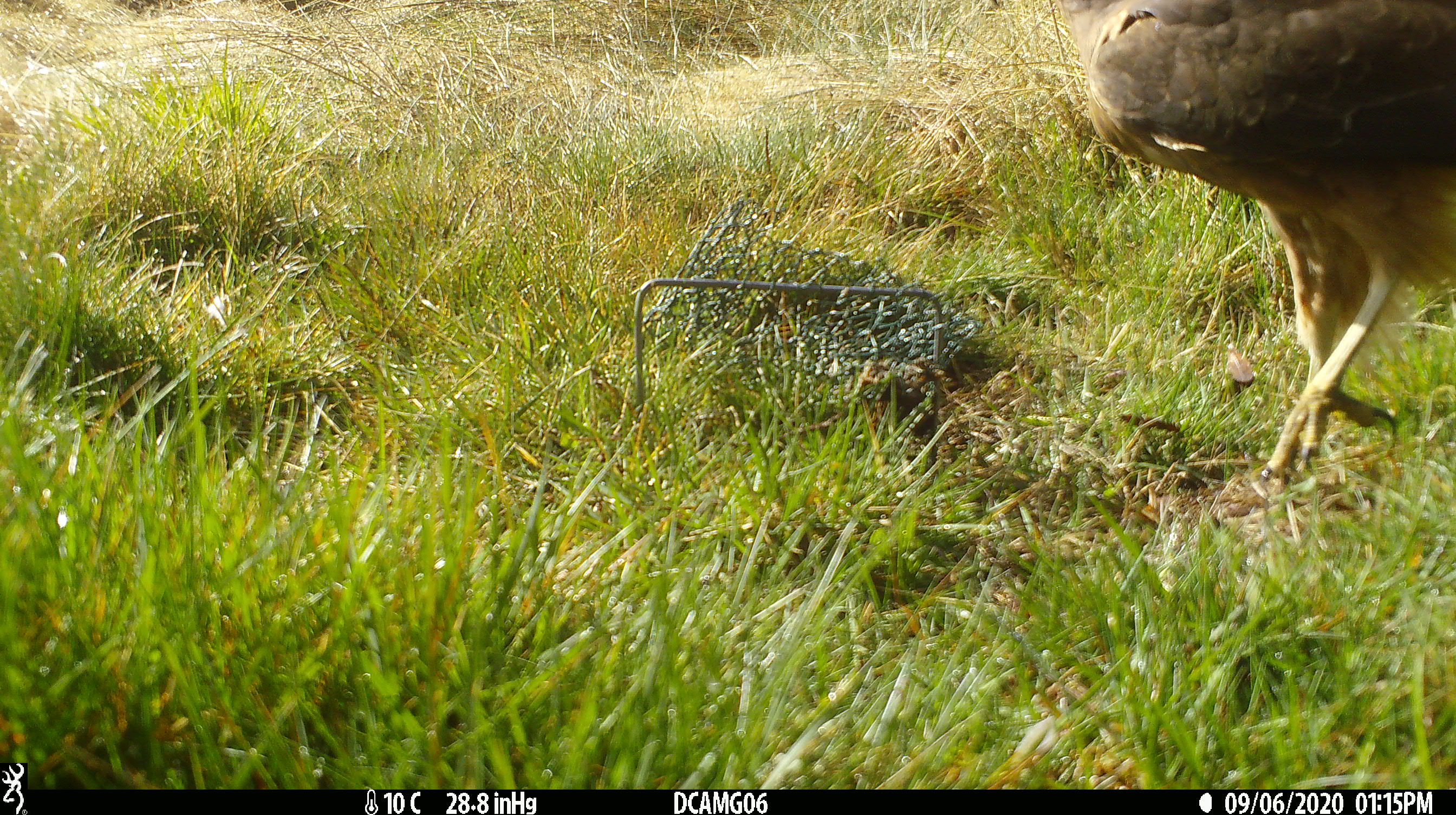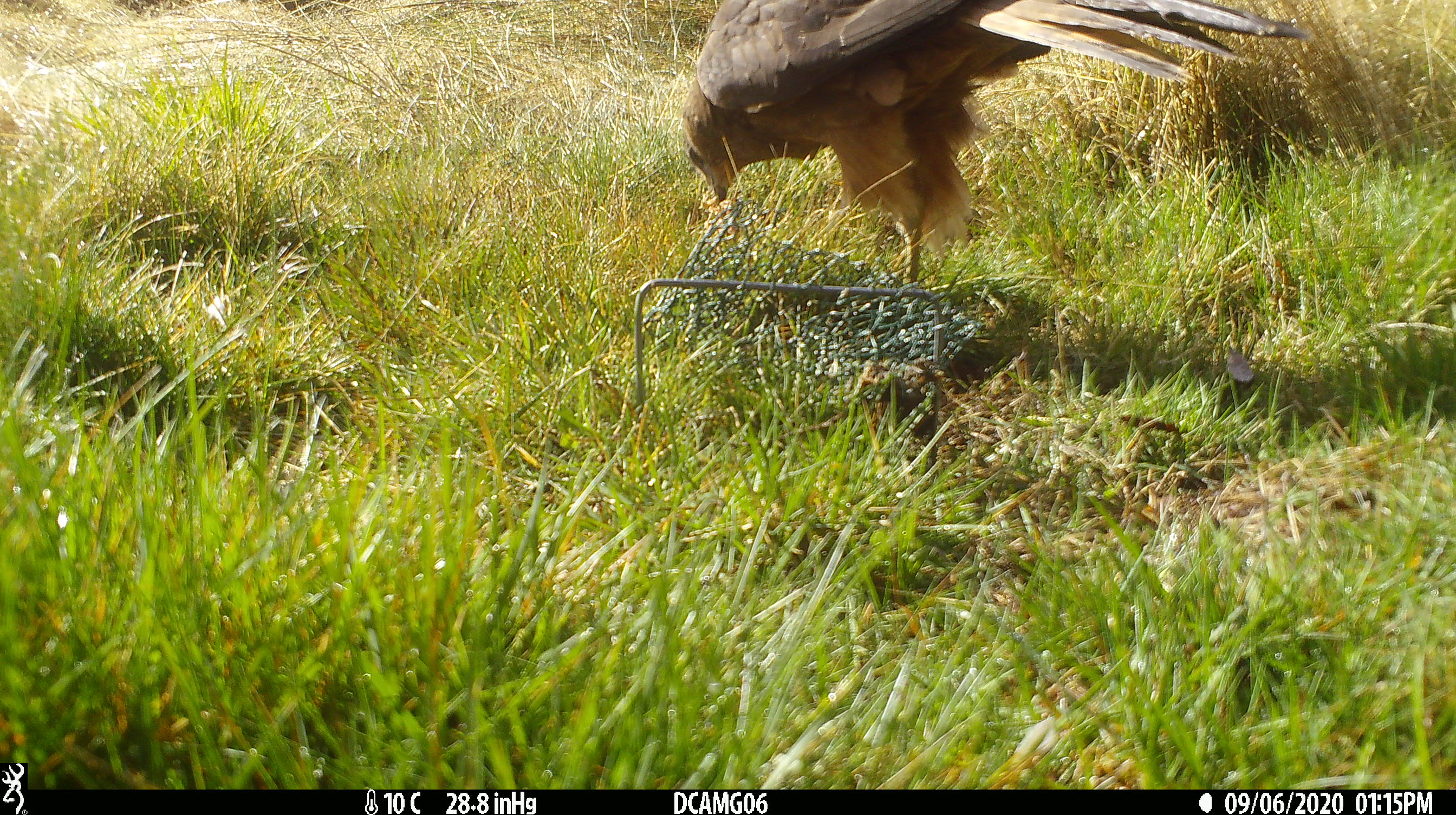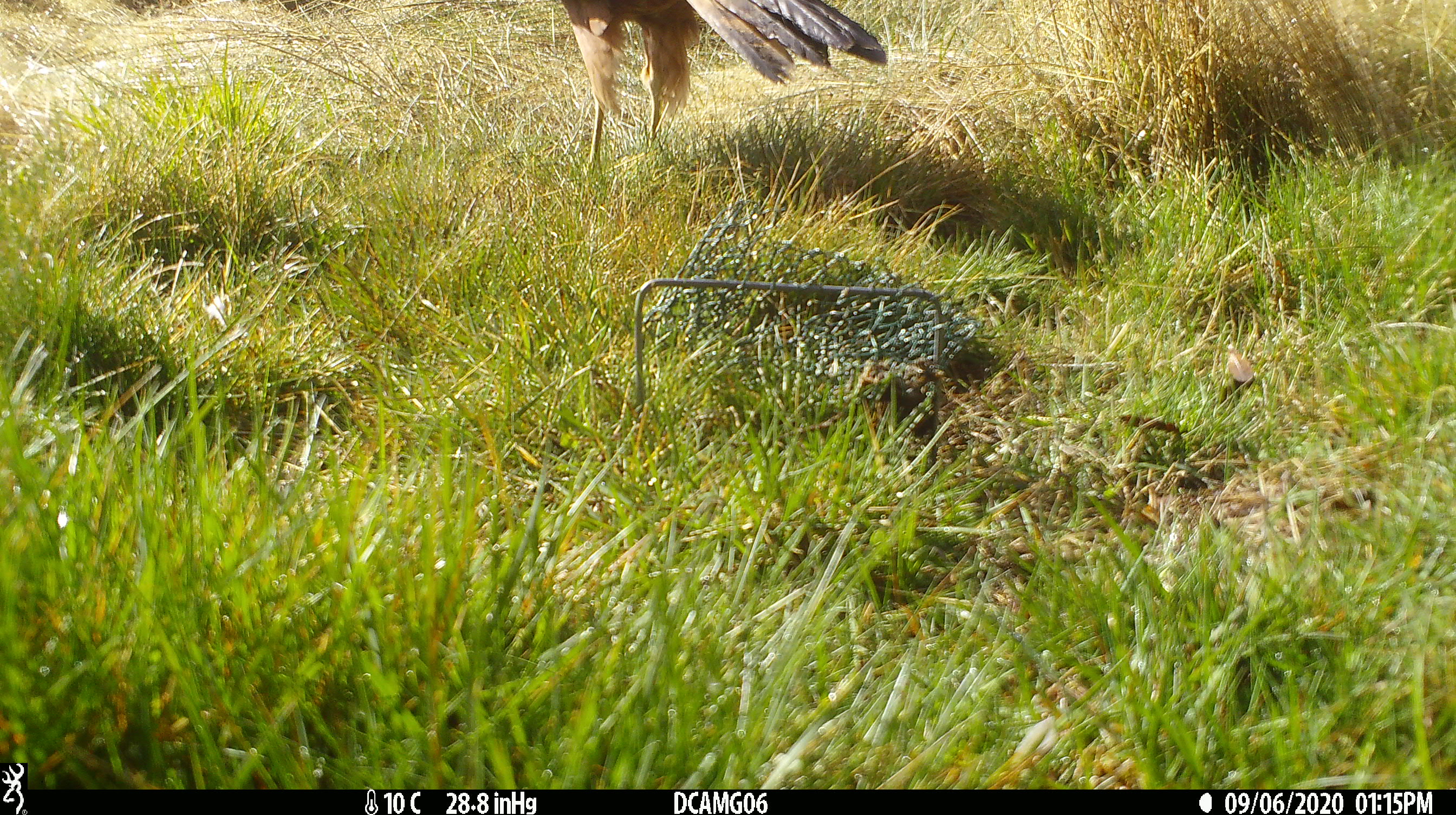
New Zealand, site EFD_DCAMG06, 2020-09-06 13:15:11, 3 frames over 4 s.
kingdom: Animalia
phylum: Chordata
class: Aves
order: Accipitriformes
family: Accipitridae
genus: Circus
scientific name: Circus approximans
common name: swamp harrier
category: harrier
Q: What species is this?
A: Harrier (swamp harrier) (Circus approximans).